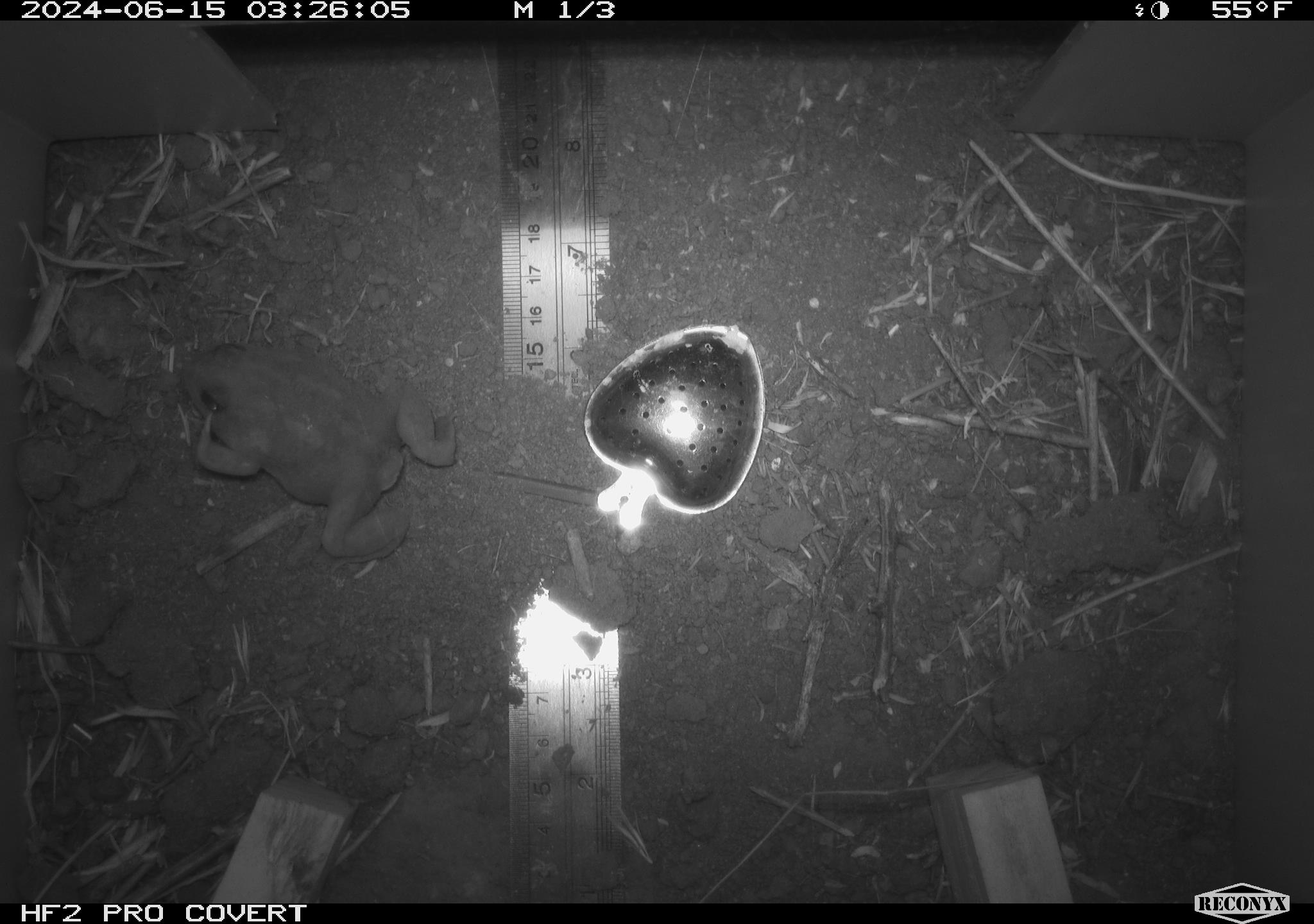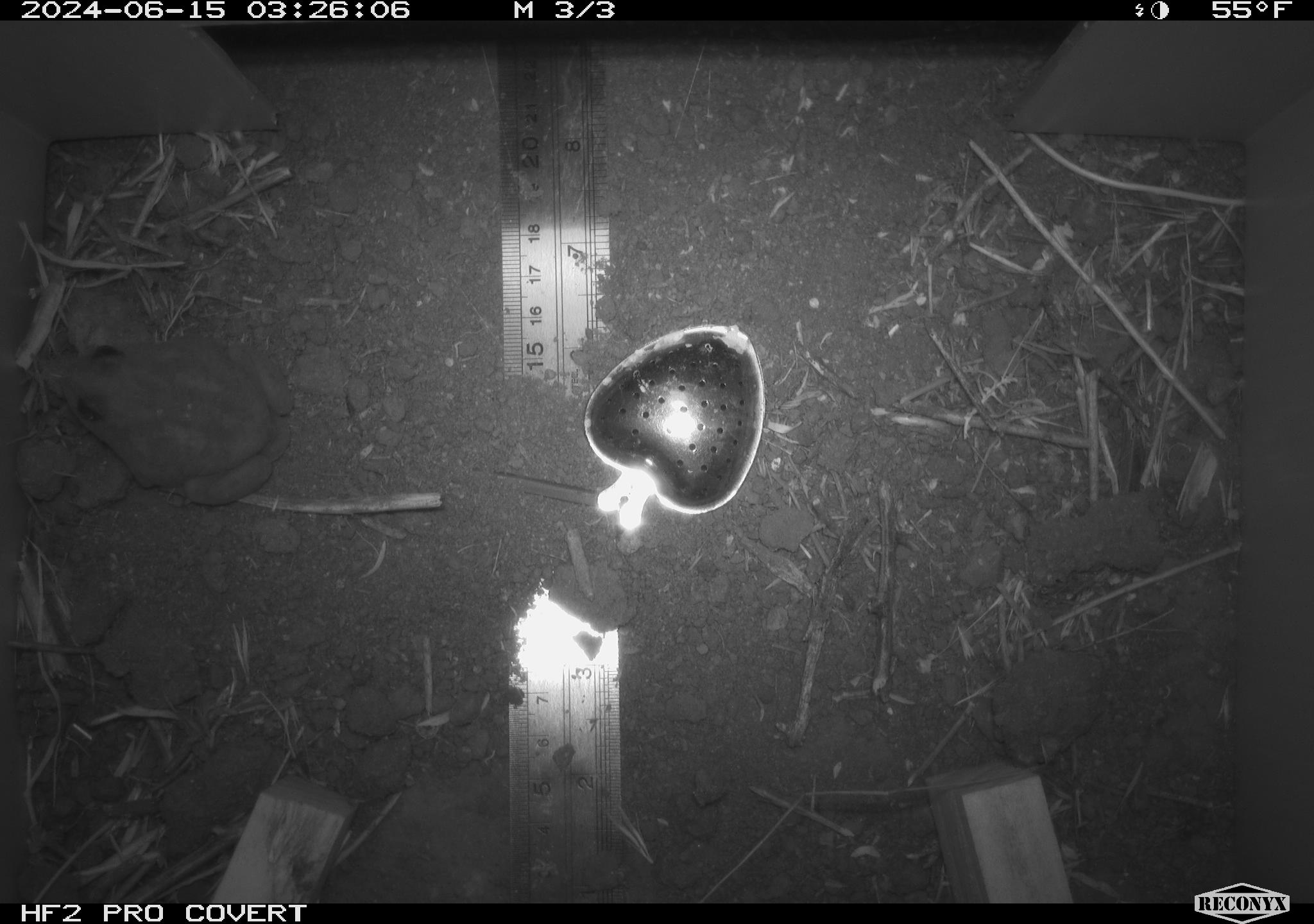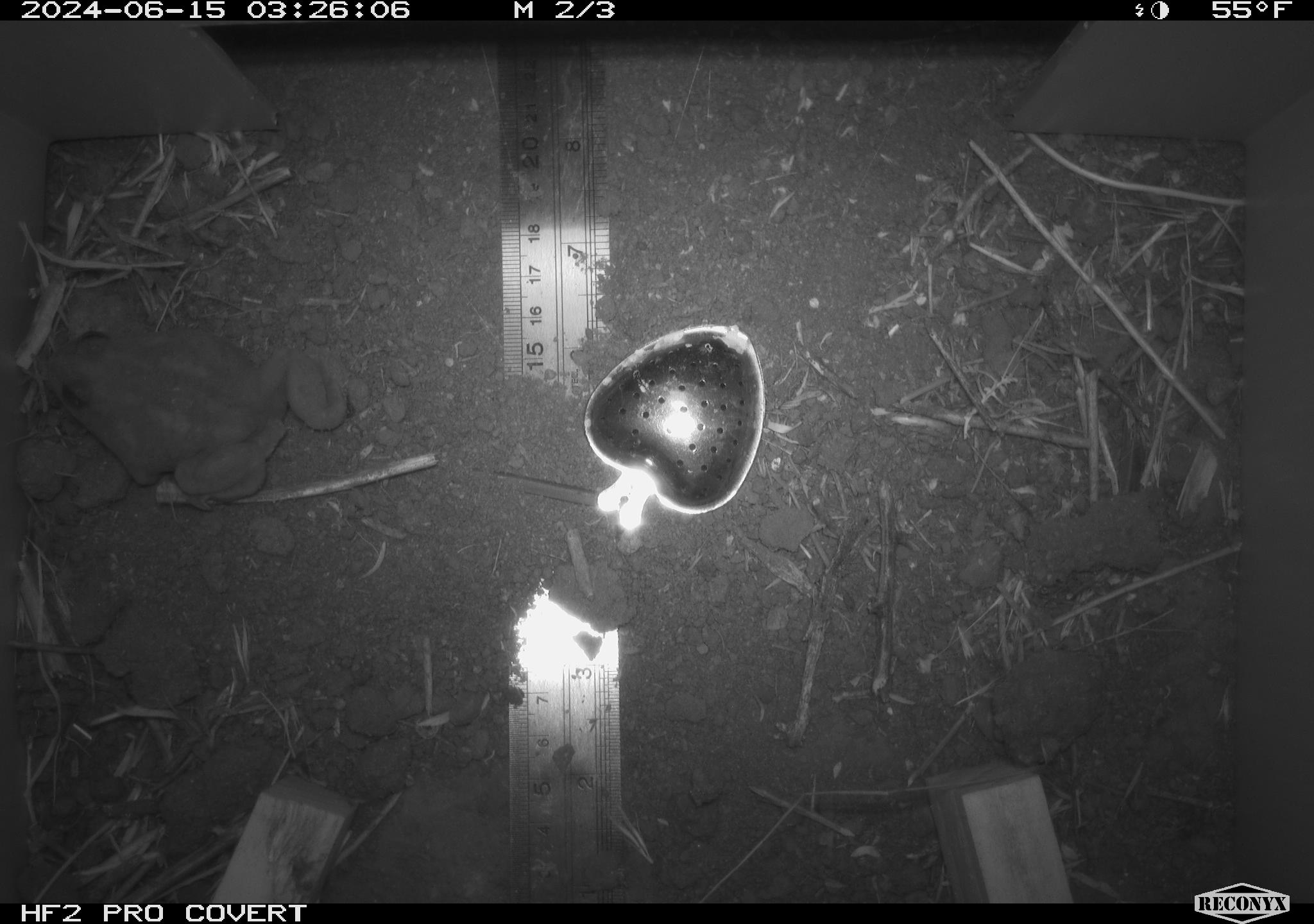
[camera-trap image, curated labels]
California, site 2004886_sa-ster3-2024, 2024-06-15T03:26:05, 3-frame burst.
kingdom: Animalia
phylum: Chordata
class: Amphibia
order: Anura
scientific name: Anura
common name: frogs